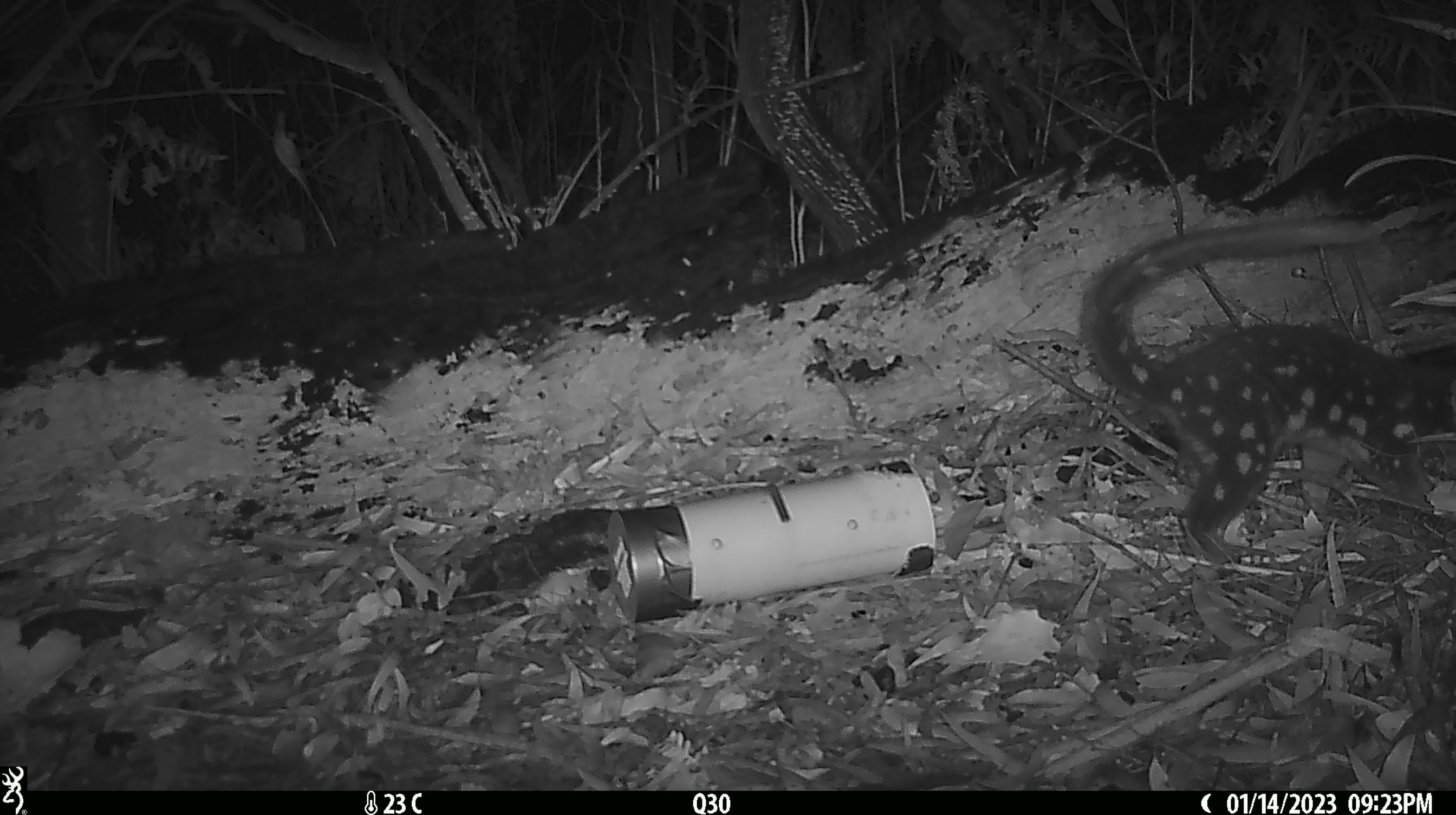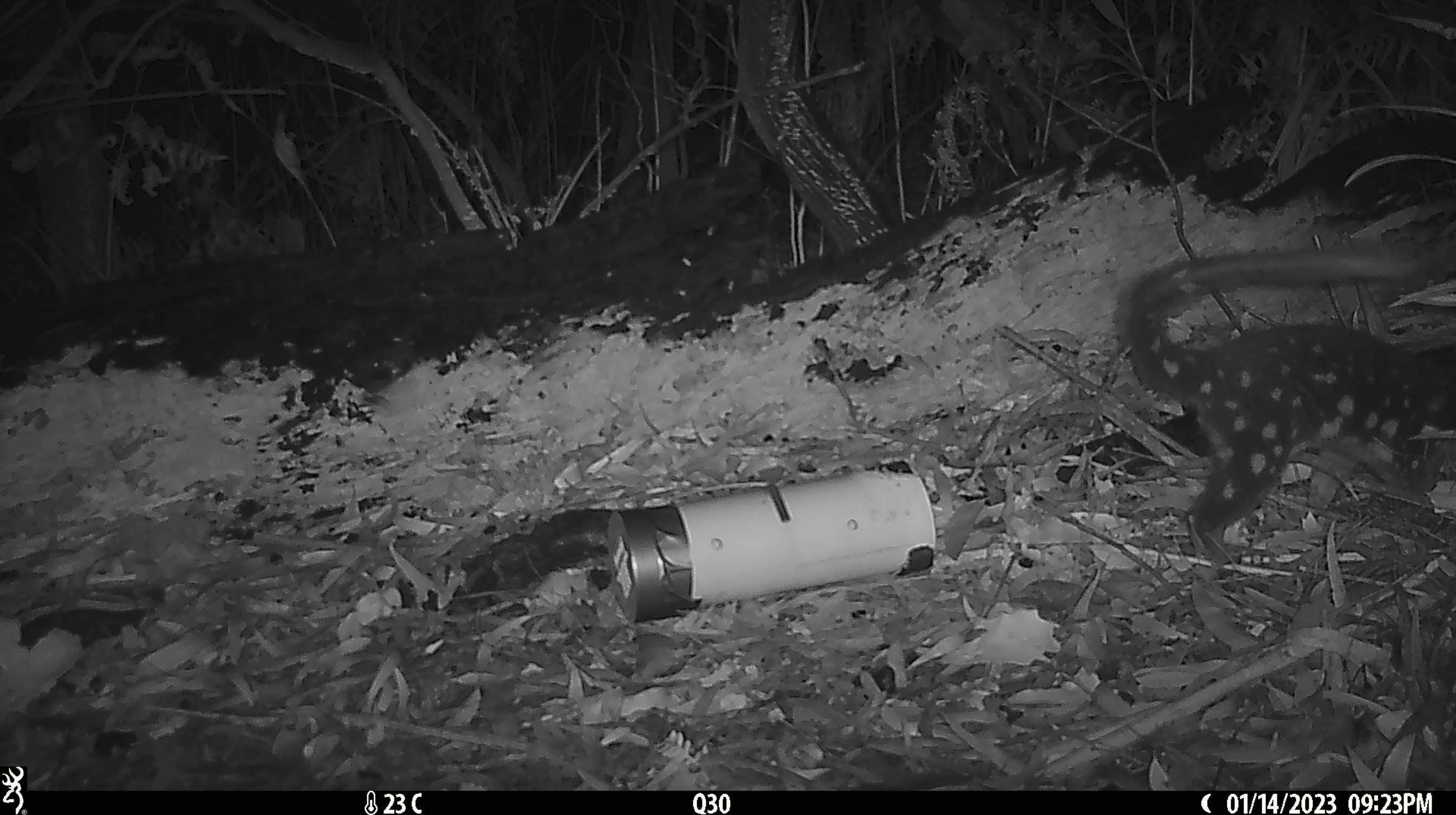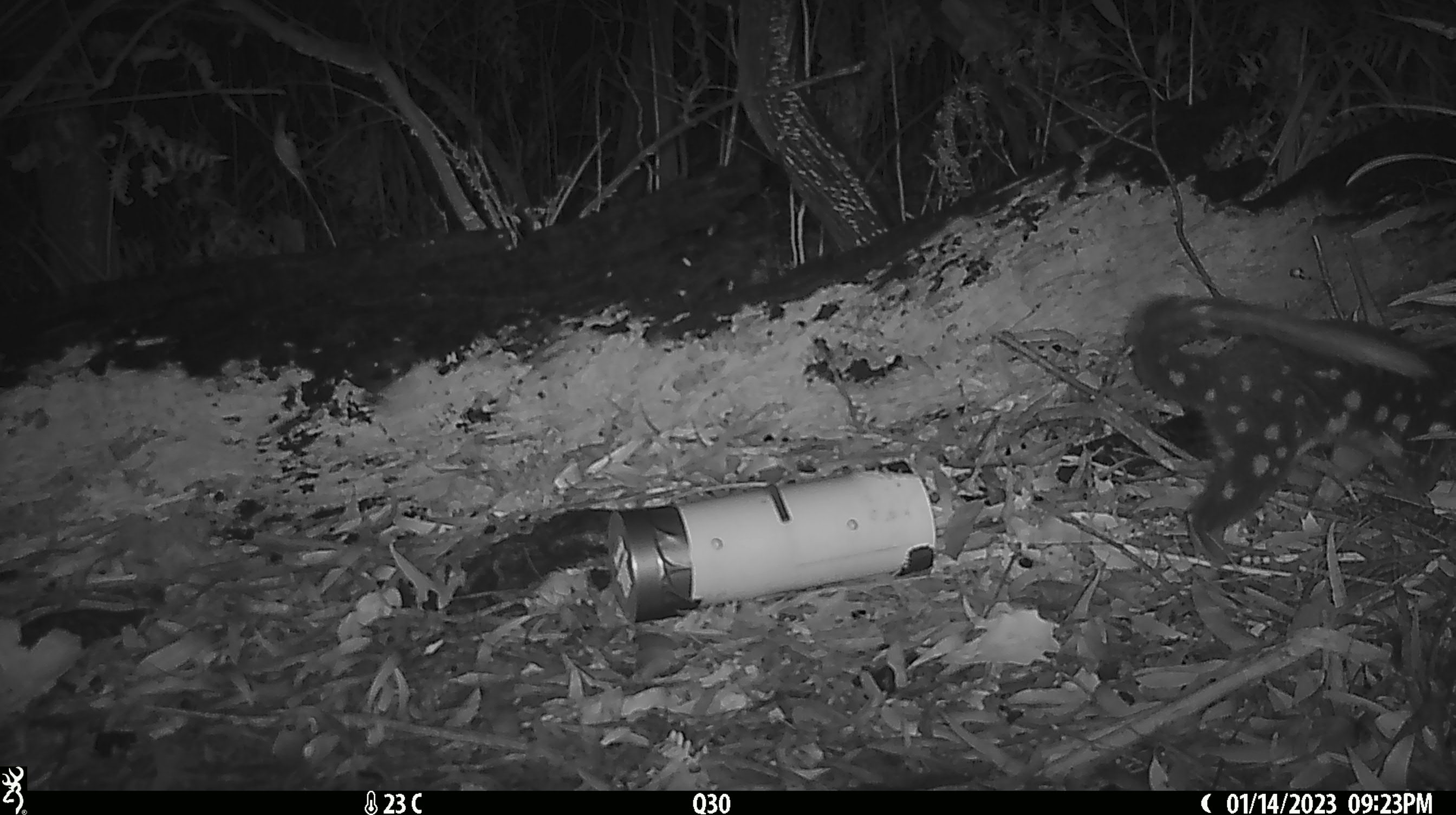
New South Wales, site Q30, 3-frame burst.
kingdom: Animalia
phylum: Chordata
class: Mammalia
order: Dasyuromorphia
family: Dasyuridae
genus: Dasyurus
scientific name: Dasyurus maculatus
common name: spotted-tailed quoll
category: quoll